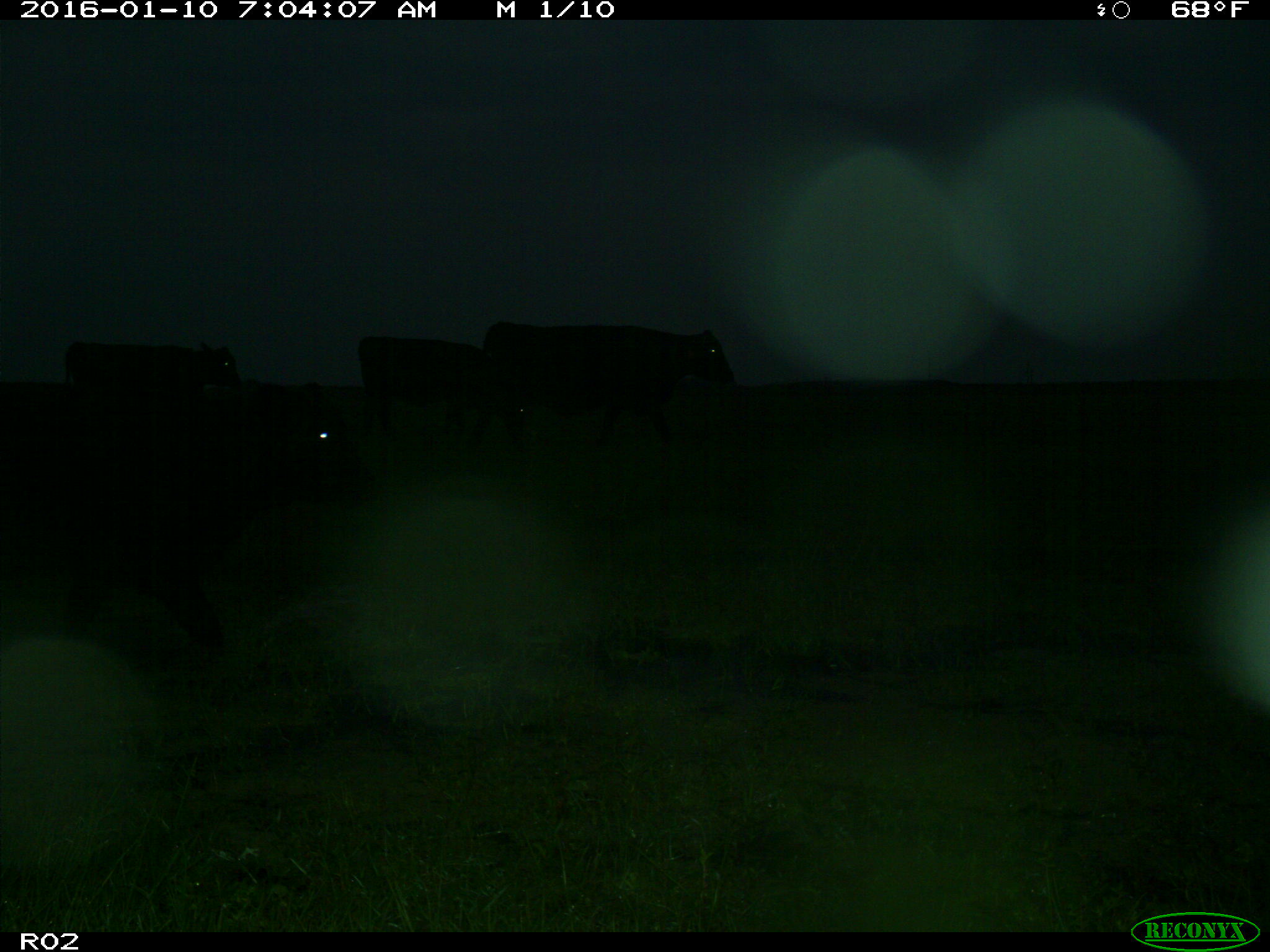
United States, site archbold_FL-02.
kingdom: Animalia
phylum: Chordata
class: Mammalia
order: Artiodactyla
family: Bovidae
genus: Bos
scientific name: Bos taurus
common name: domestic cow